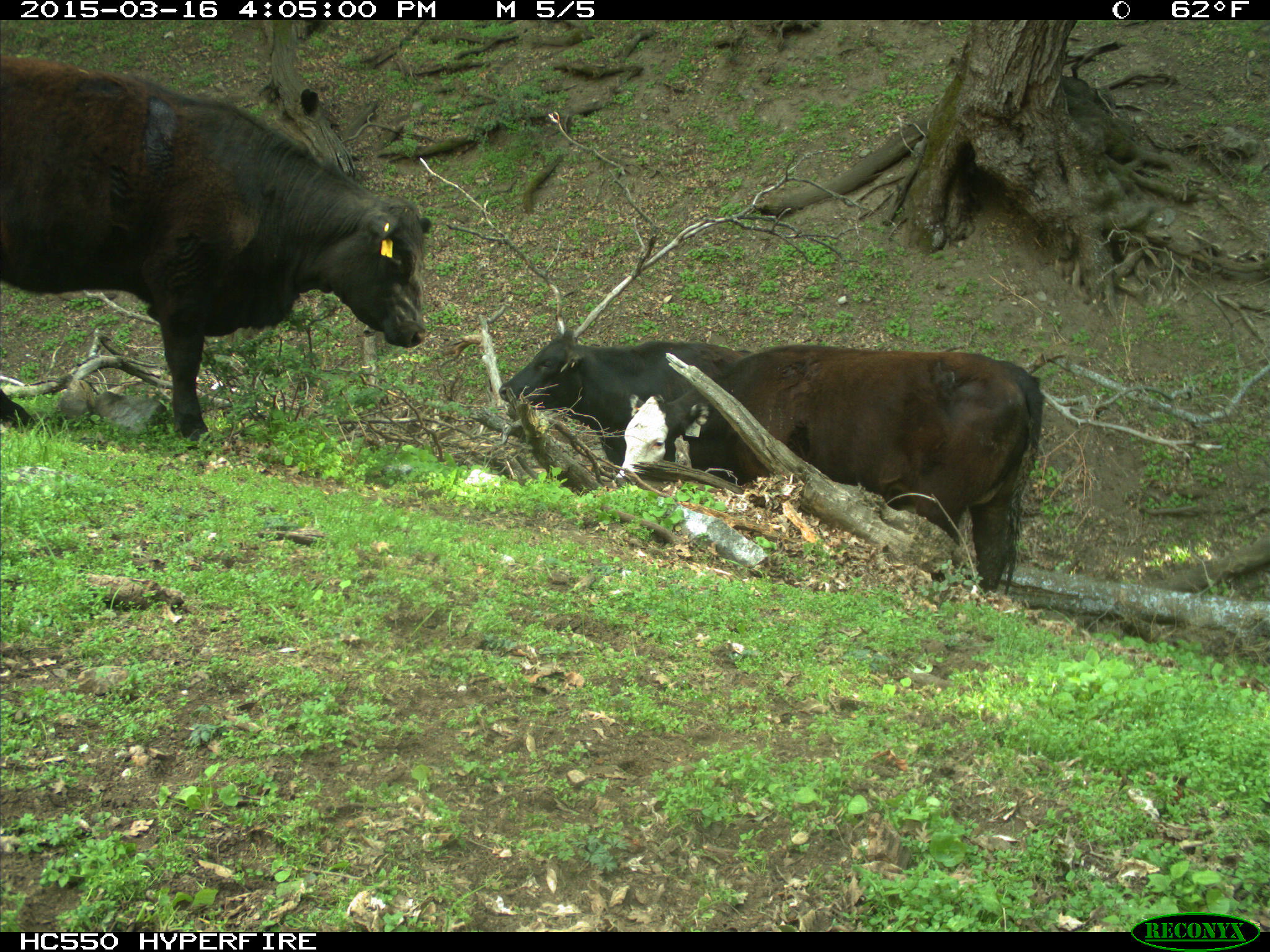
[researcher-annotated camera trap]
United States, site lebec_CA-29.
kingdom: Animalia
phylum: Chordata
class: Mammalia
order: Artiodactyla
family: Bovidae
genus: Bos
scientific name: Bos taurus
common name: domestic cow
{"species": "Bos taurus (domestic cow)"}